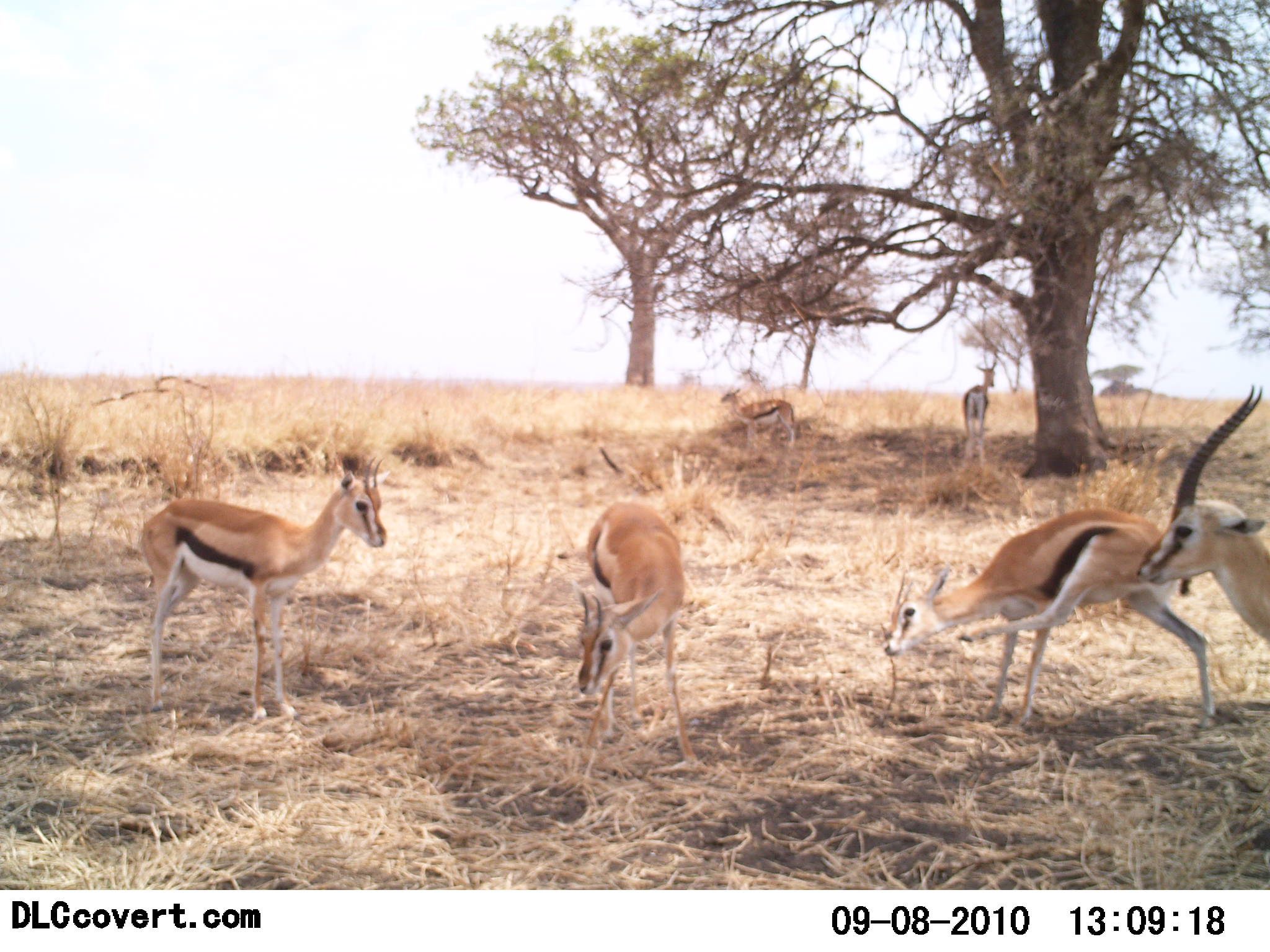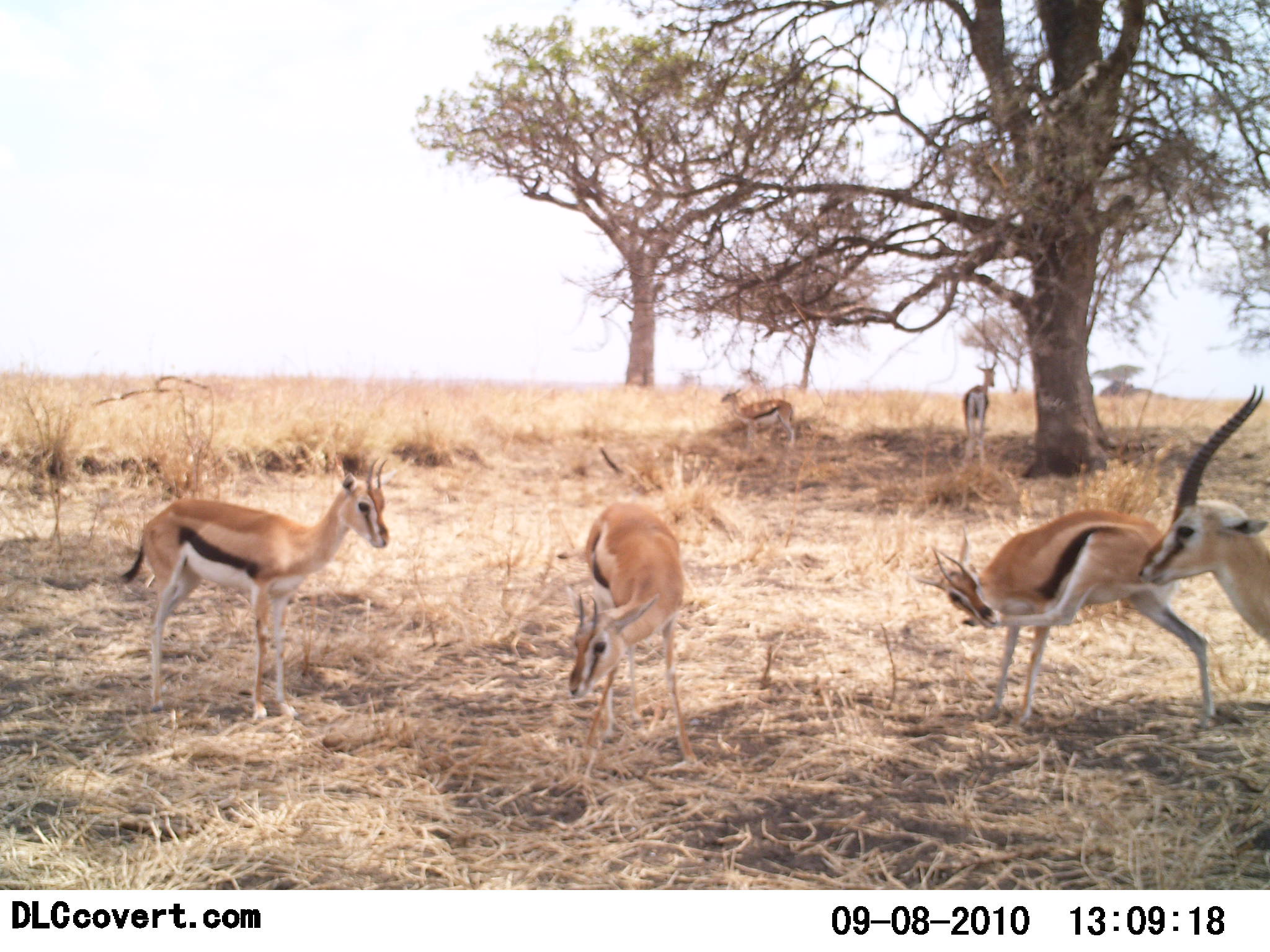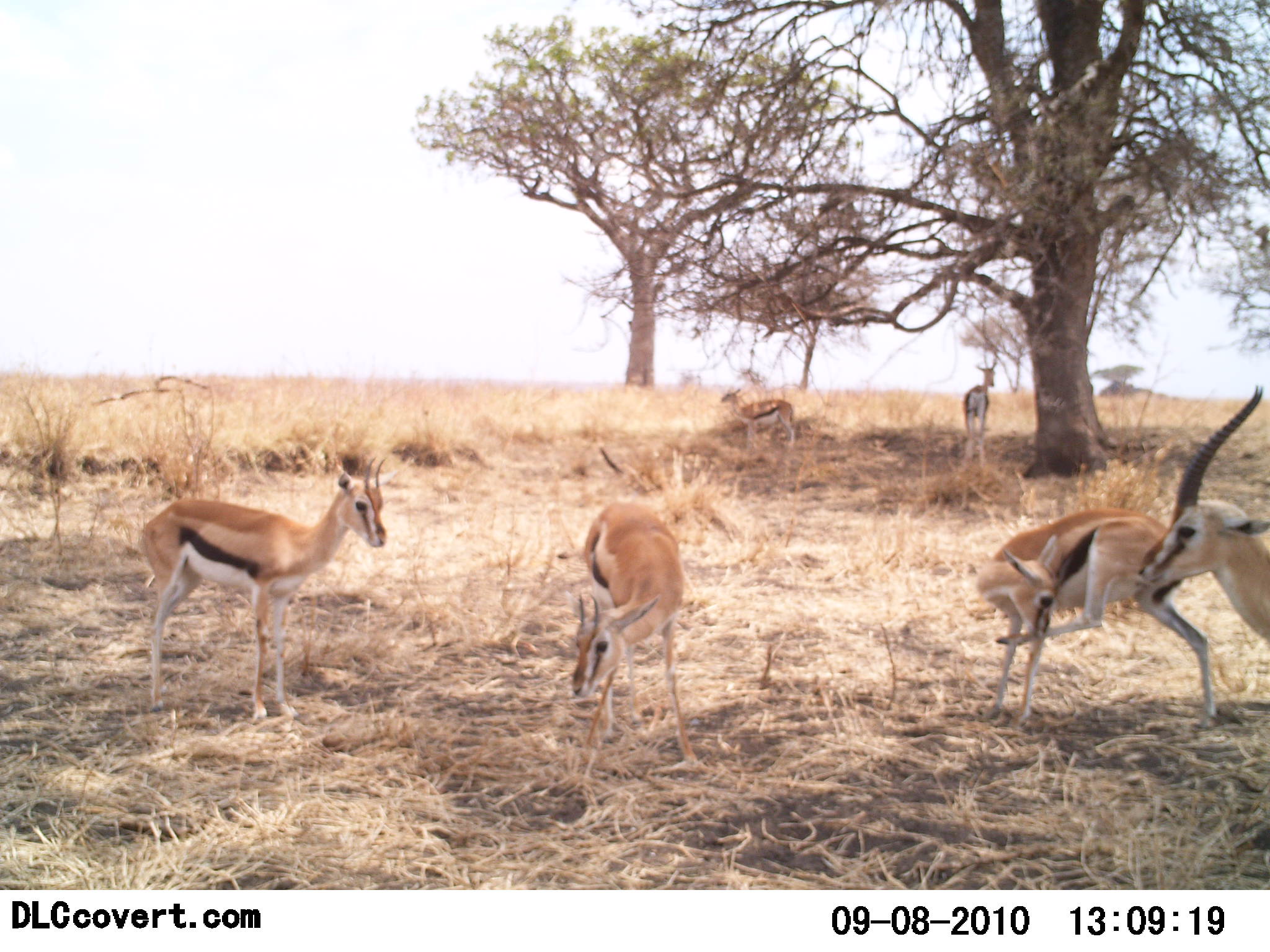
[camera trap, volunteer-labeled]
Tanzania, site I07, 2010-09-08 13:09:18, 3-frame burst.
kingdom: Animalia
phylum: Chordata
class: Mammalia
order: Artiodactyla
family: Bovidae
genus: Eudorcas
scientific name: Eudorcas thomsonii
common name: thomson's gazelle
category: gazellethomsons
Gazellethomsons (thomson's gazelle) (Eudorcas thomsonii), count 6. Behavior (volunteer vote fractions): standing 94%, resting 18%, moving 0%, interacting 6%. Young present (vote fraction): 12%. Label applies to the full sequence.